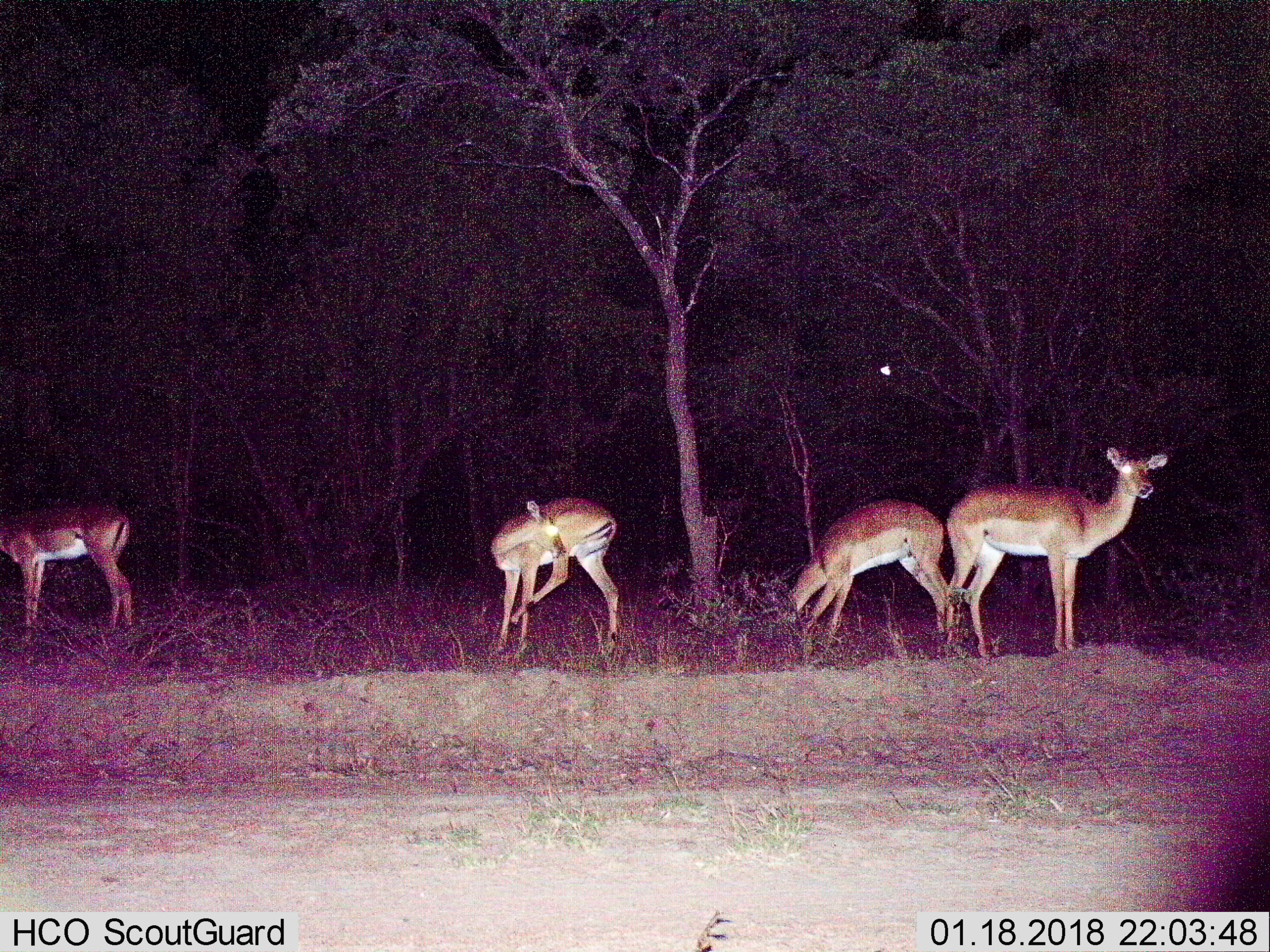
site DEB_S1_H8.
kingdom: Animalia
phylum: Chordata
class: Mammalia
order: Artiodactyla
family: Bovidae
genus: Aepyceros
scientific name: Aepyceros melampus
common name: impala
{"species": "impala (Aepyceros melampus)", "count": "4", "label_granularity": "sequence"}